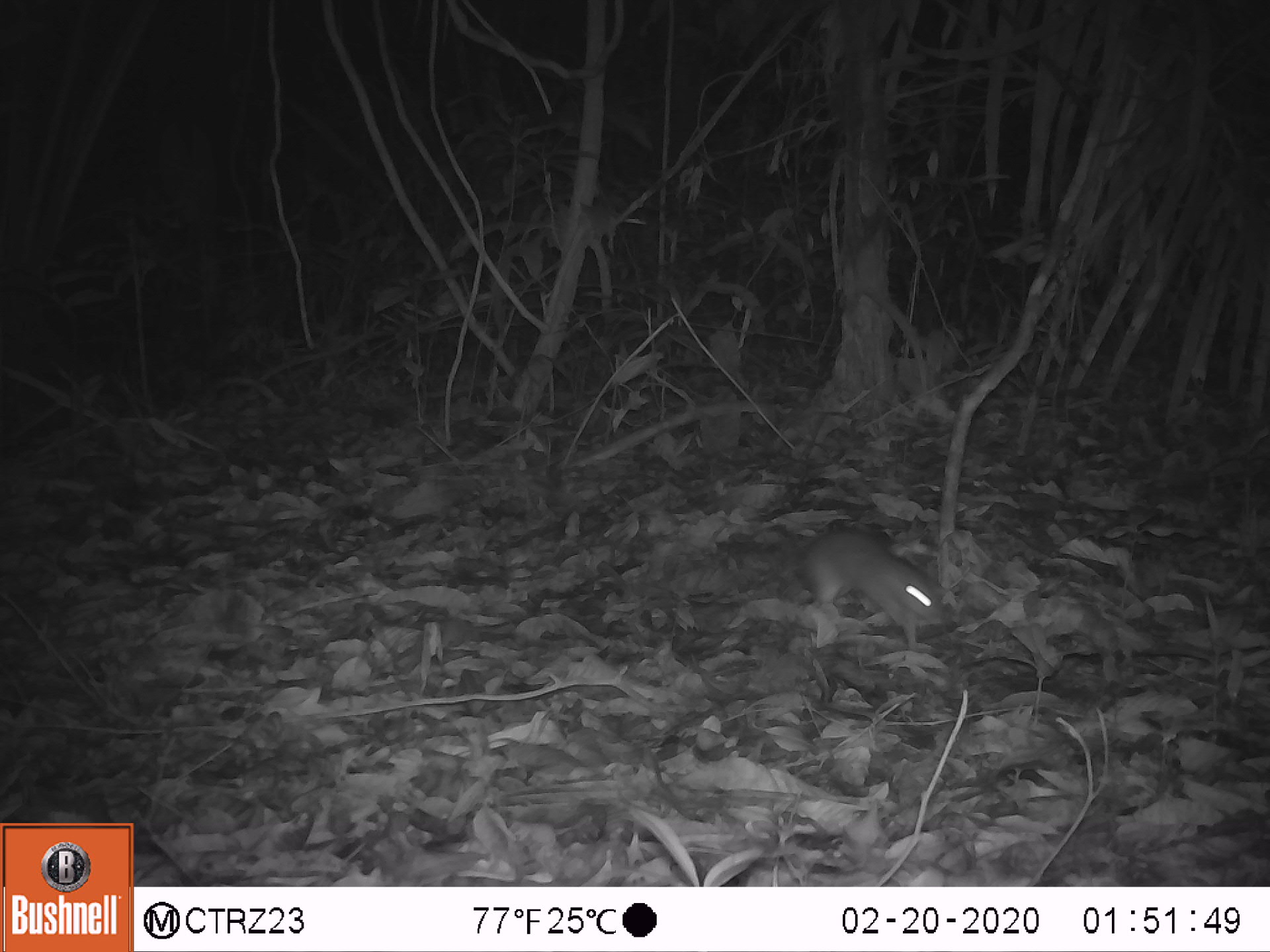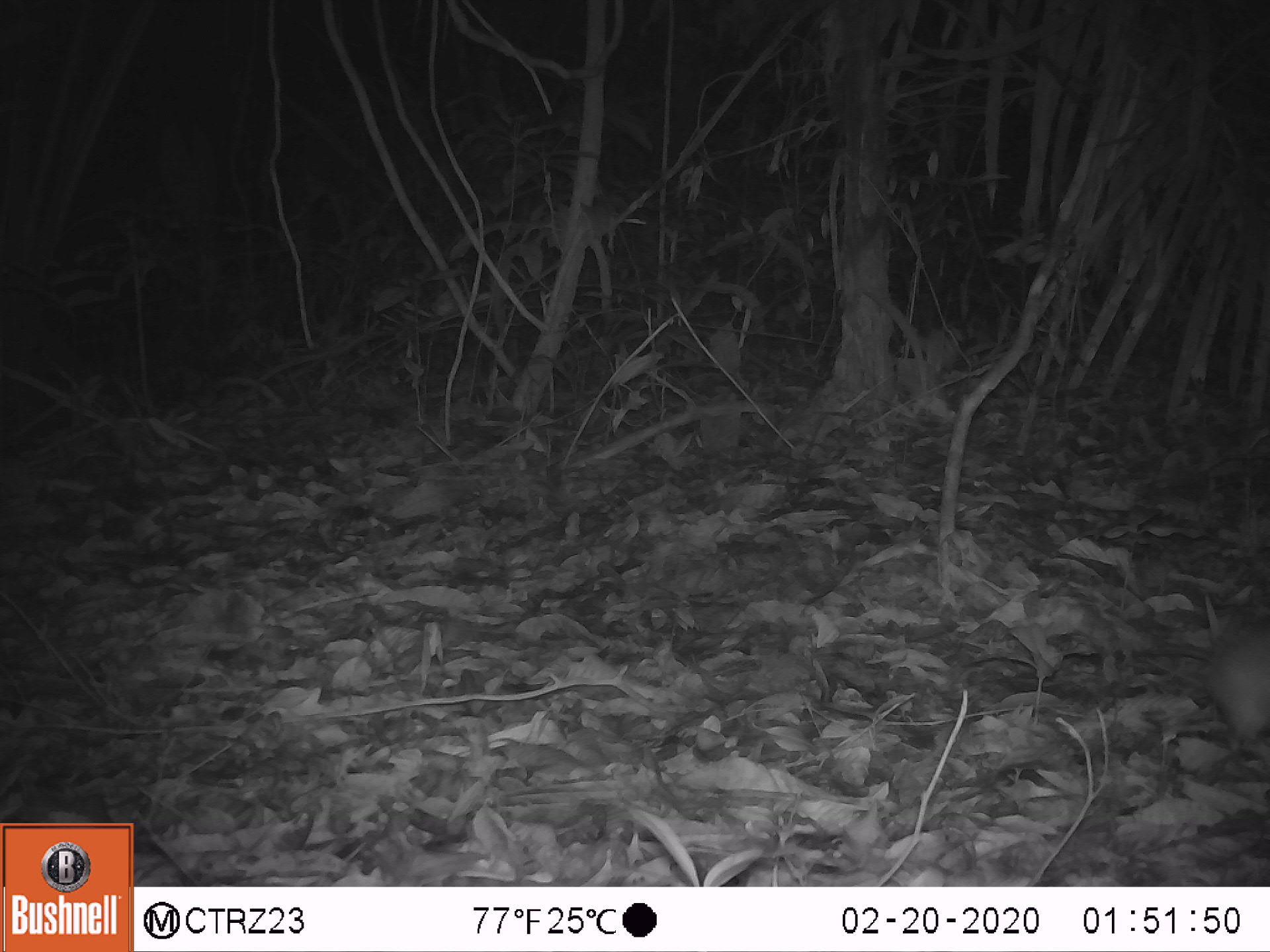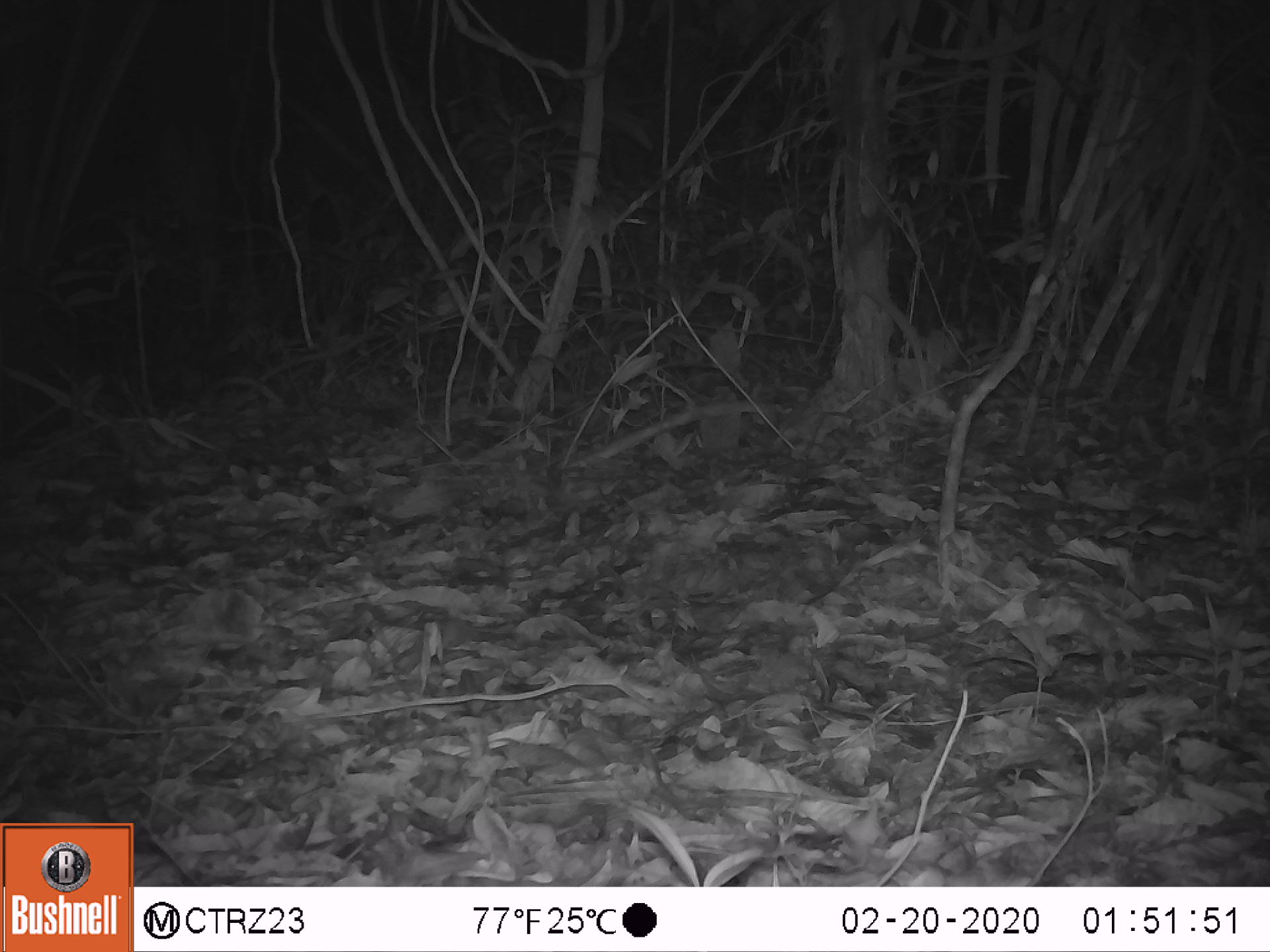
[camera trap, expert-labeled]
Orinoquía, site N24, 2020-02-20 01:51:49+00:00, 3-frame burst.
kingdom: Animalia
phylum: Chordata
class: Mammalia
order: Rodentia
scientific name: Rodentia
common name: rodent